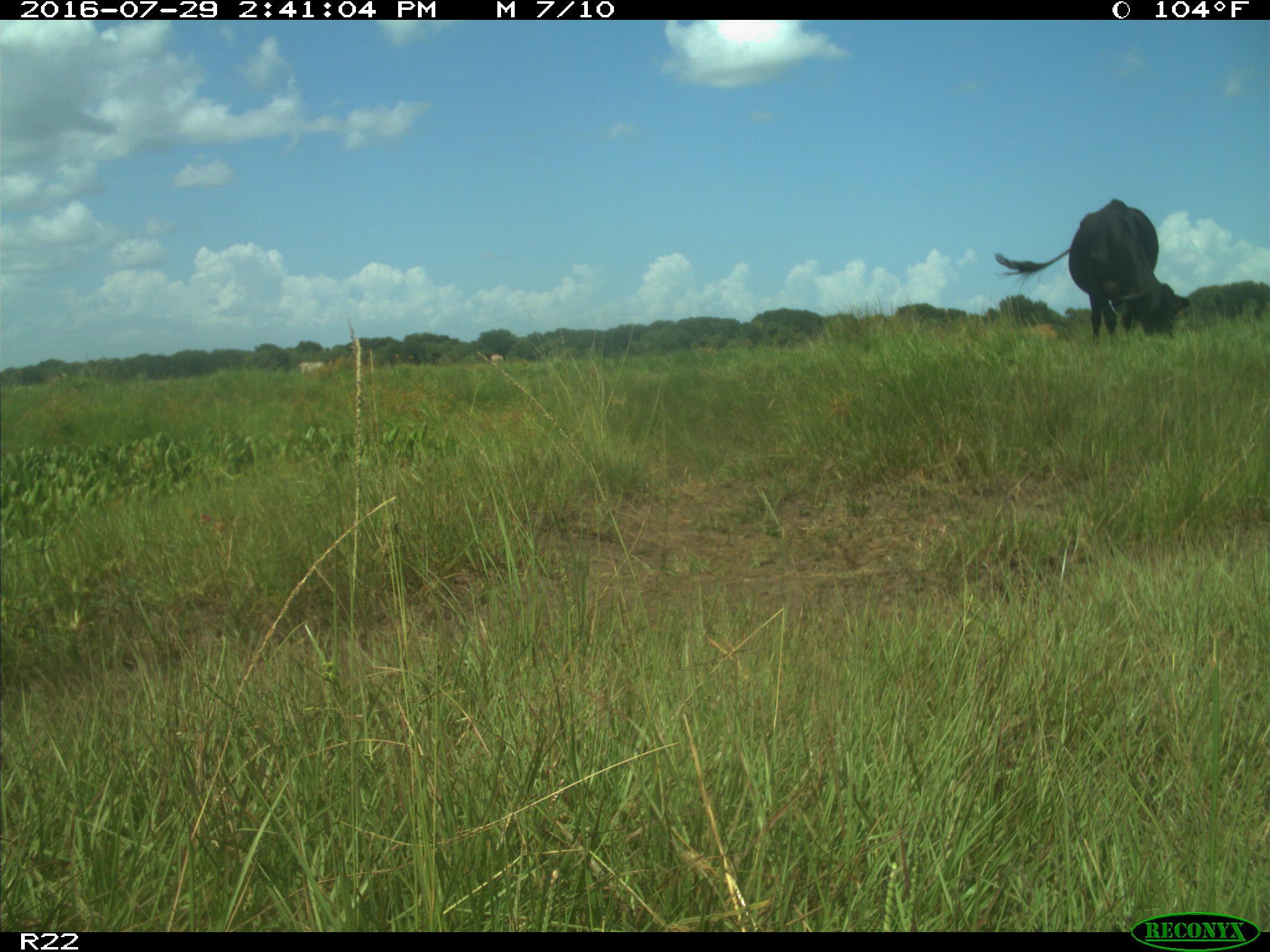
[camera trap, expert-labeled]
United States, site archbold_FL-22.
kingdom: Animalia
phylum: Chordata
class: Mammalia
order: Artiodactyla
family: Bovidae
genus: Bos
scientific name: Bos taurus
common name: domestic cow